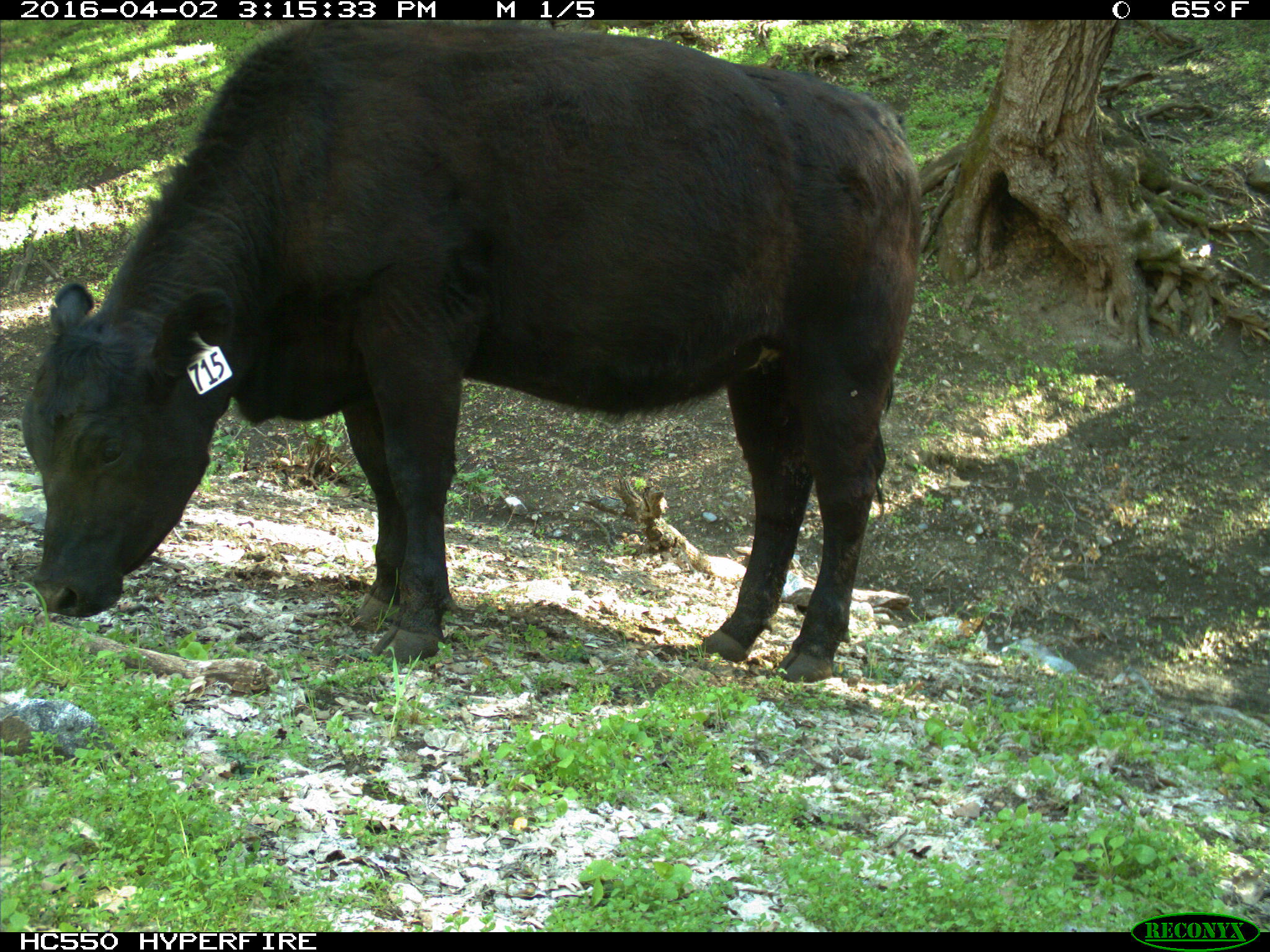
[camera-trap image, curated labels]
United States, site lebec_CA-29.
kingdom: Animalia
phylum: Chordata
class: Mammalia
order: Artiodactyla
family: Bovidae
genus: Bos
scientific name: Bos taurus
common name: domestic cow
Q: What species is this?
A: Bos taurus (domestic cow).